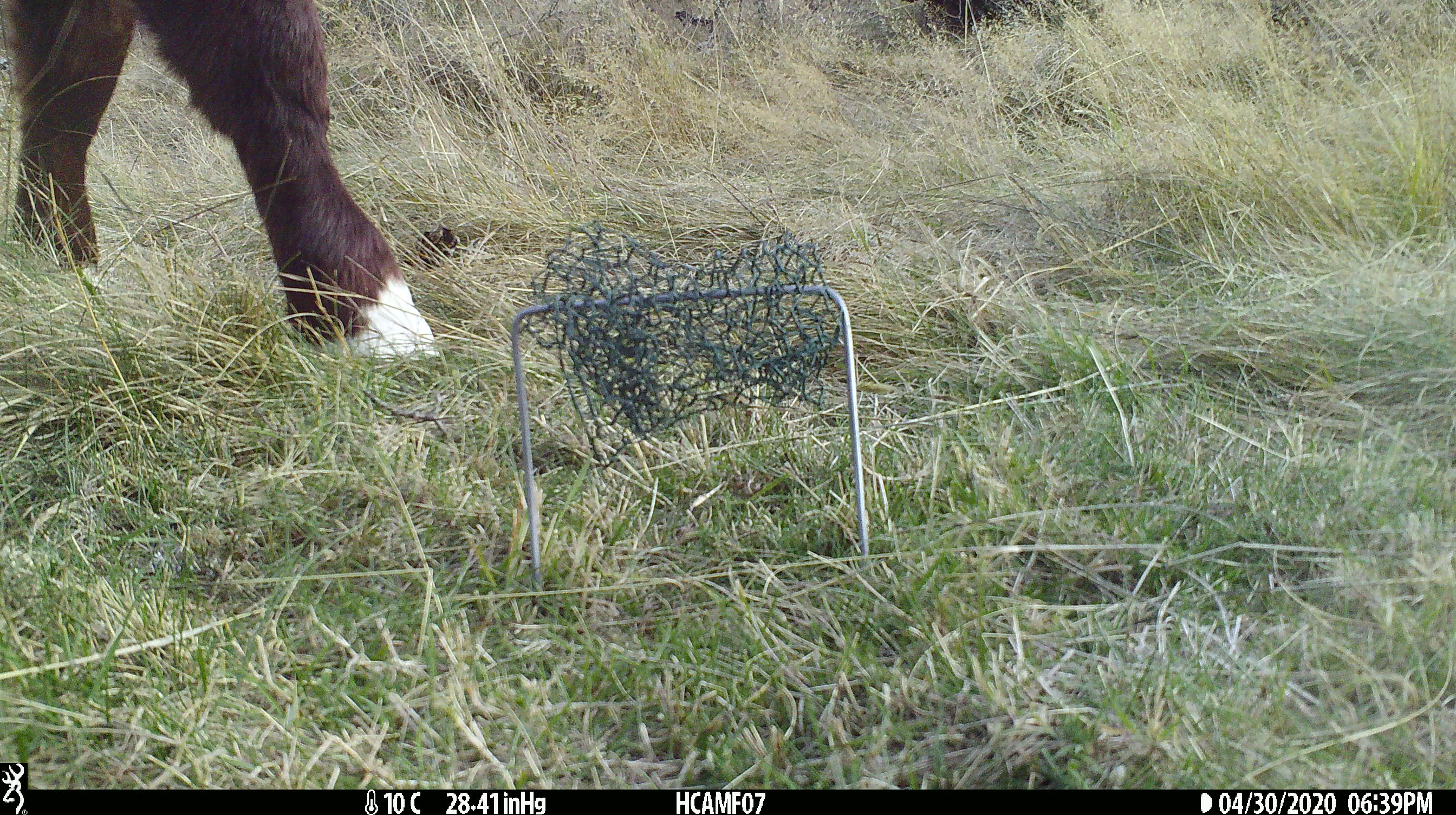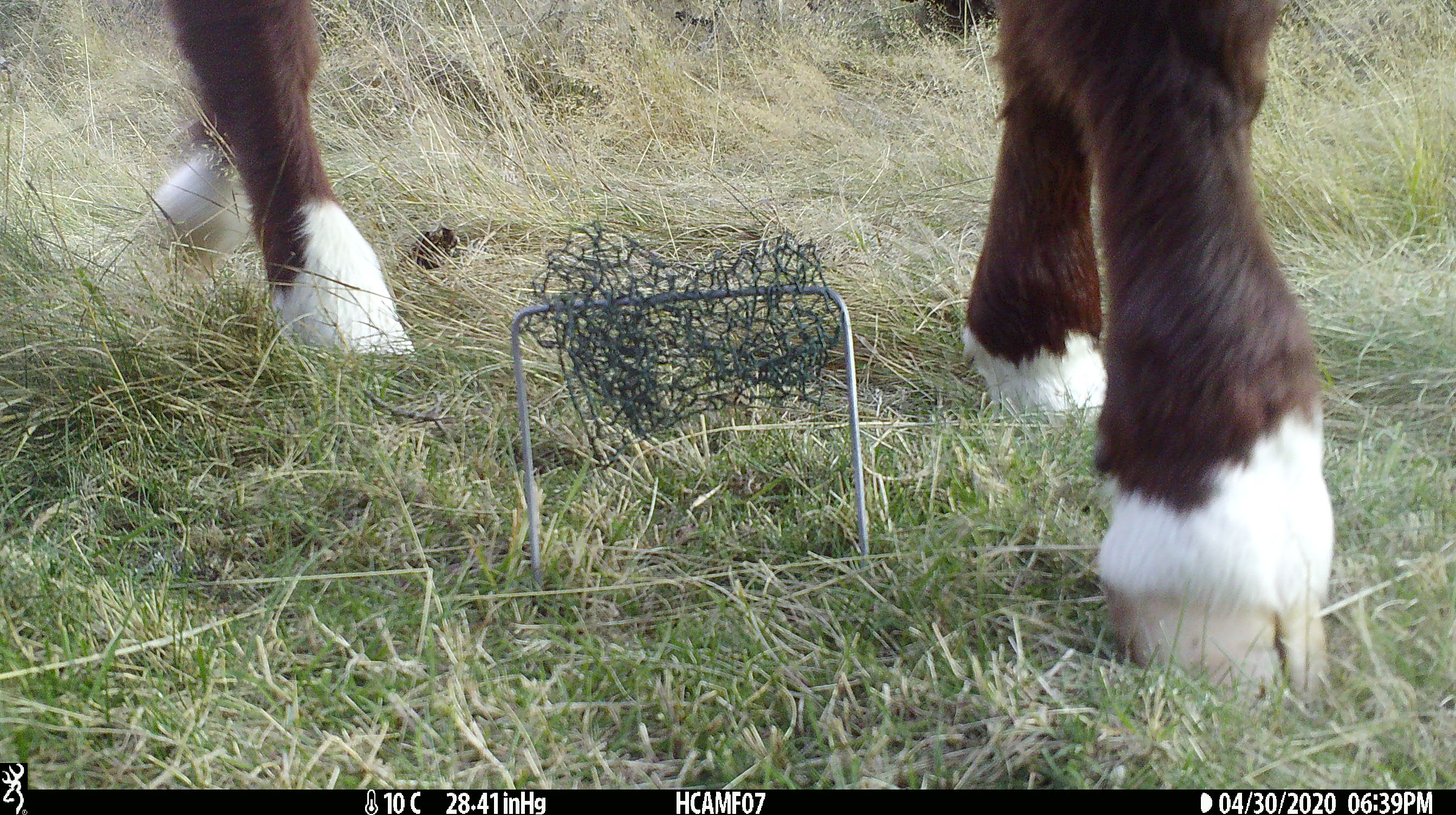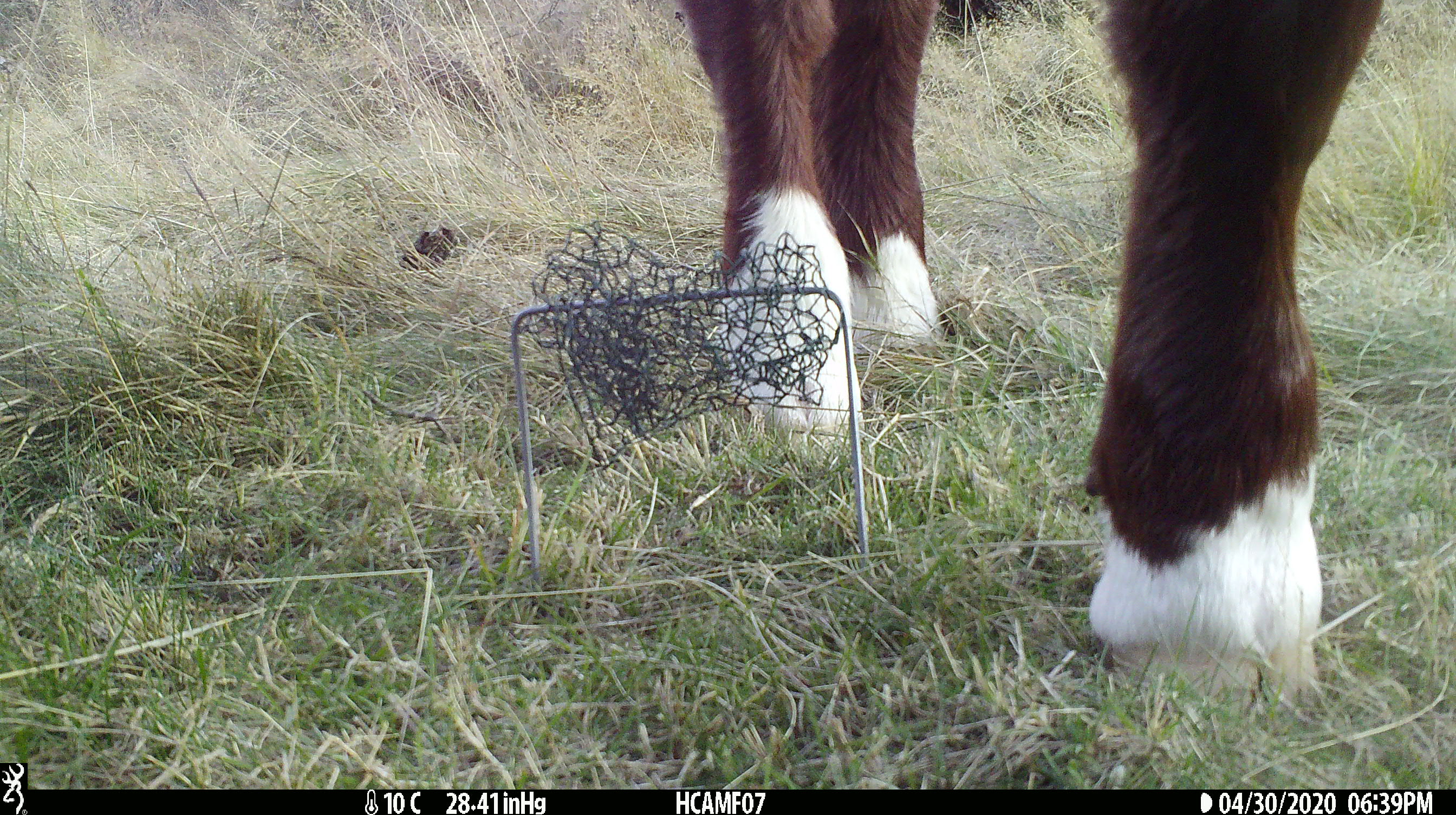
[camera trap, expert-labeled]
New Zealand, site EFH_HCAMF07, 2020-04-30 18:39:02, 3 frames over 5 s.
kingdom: Animalia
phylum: Chordata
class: Mammalia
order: Artiodactyla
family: Bovidae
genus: Bos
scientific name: Bos taurus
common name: domestic cow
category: cow